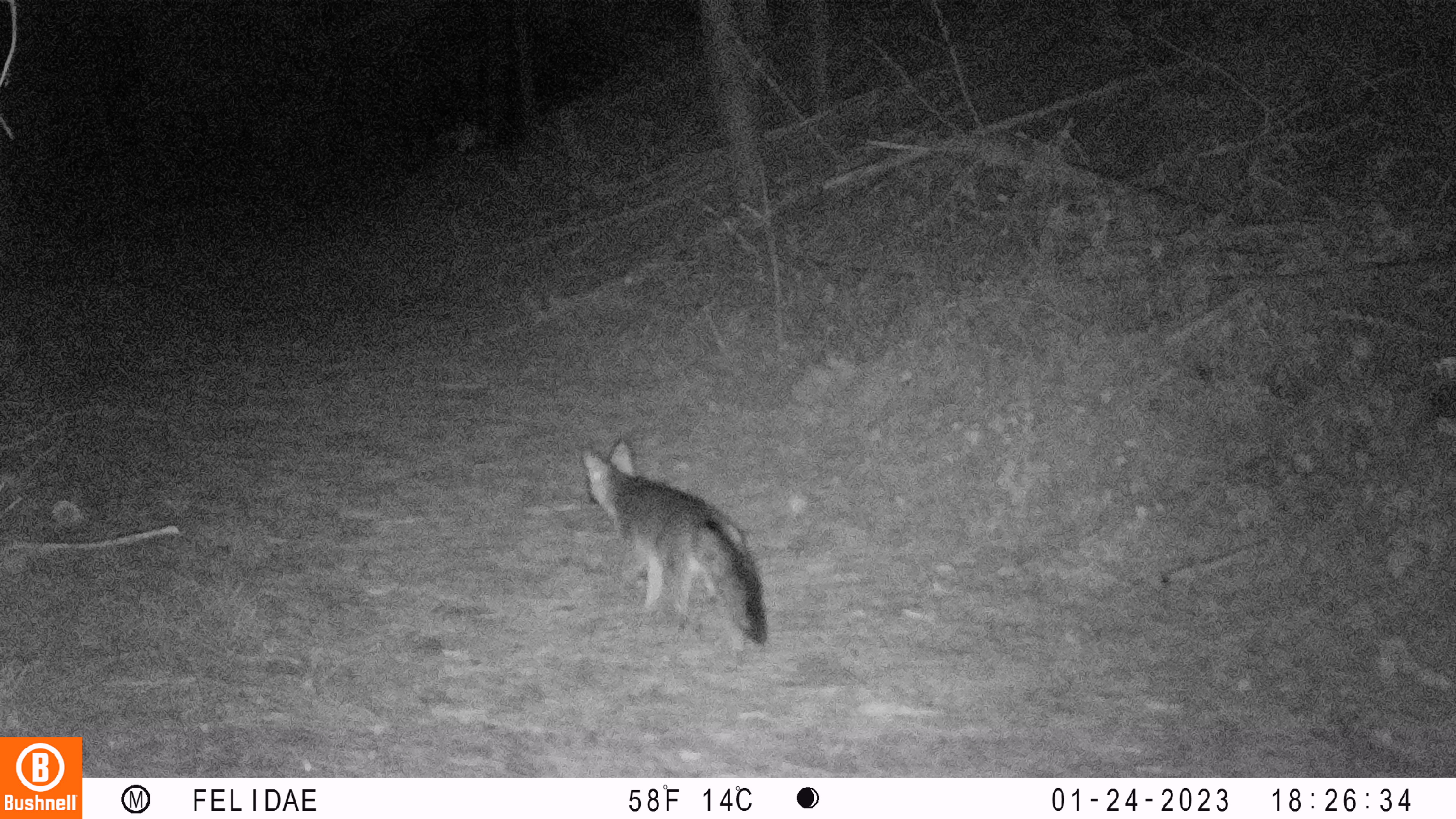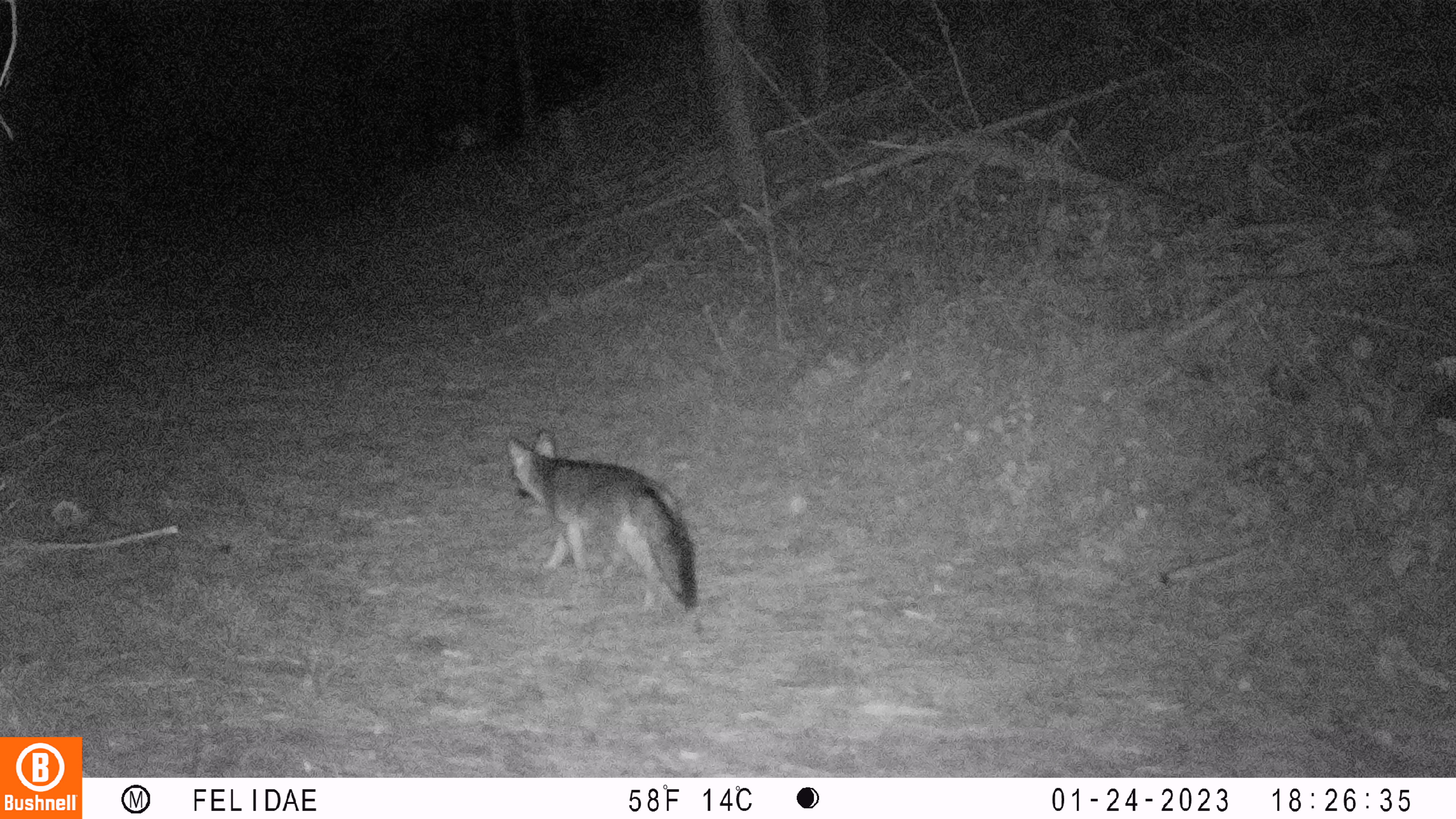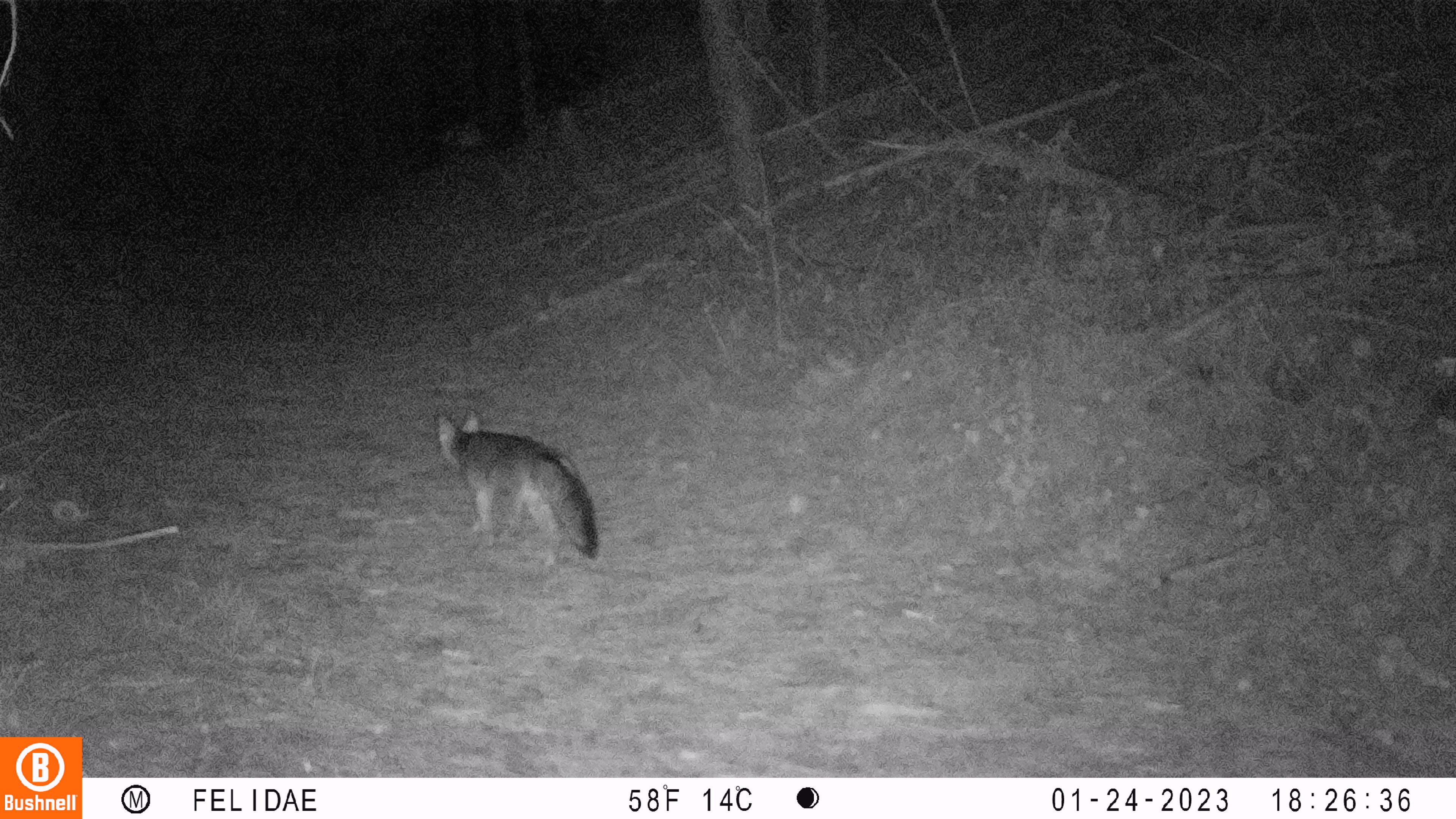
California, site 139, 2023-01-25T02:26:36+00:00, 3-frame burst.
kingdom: Animalia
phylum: Chordata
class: Mammalia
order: Carnivora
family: Canidae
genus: Urocyon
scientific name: Urocyon cinereoargenteus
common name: gray fox